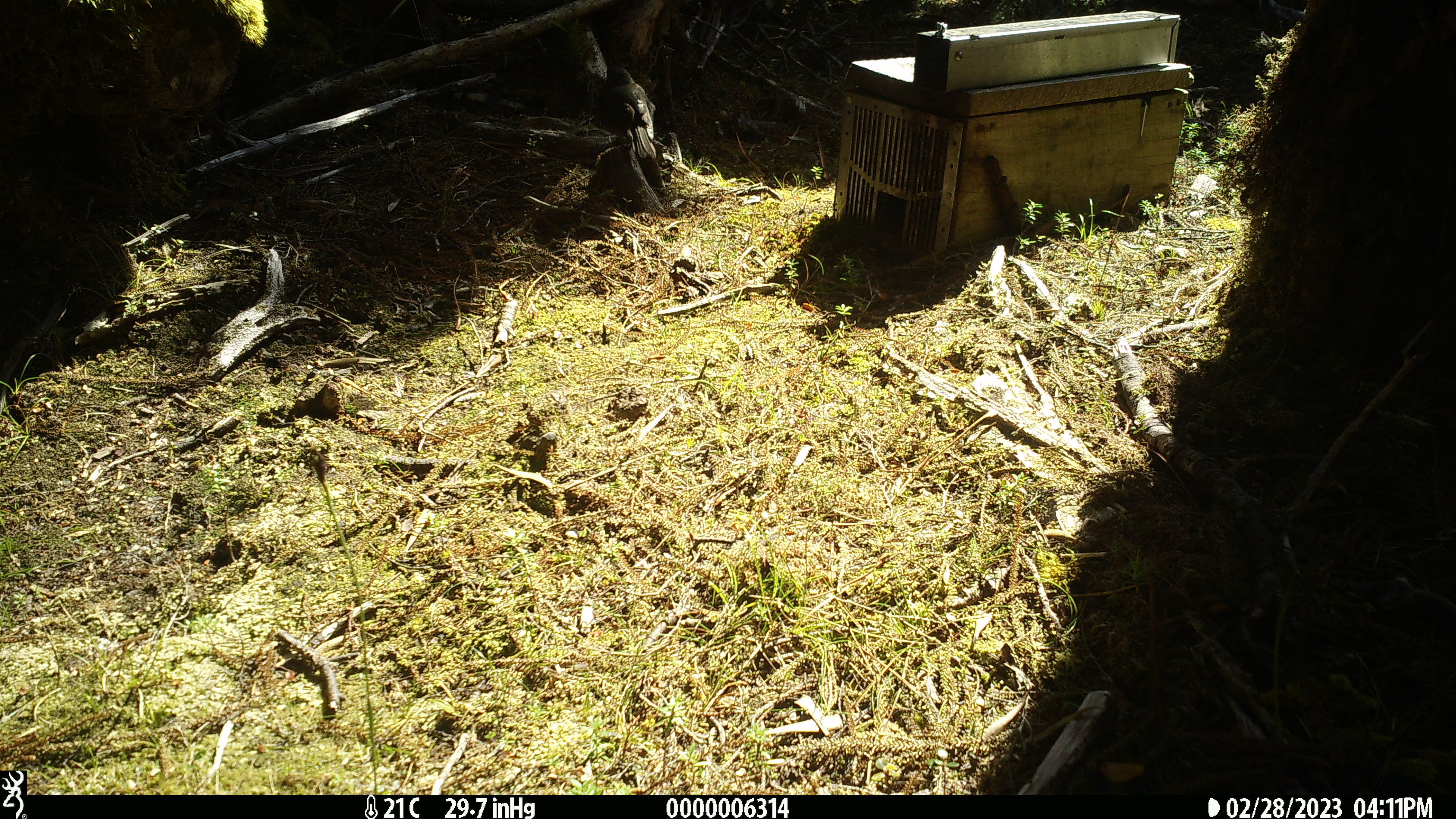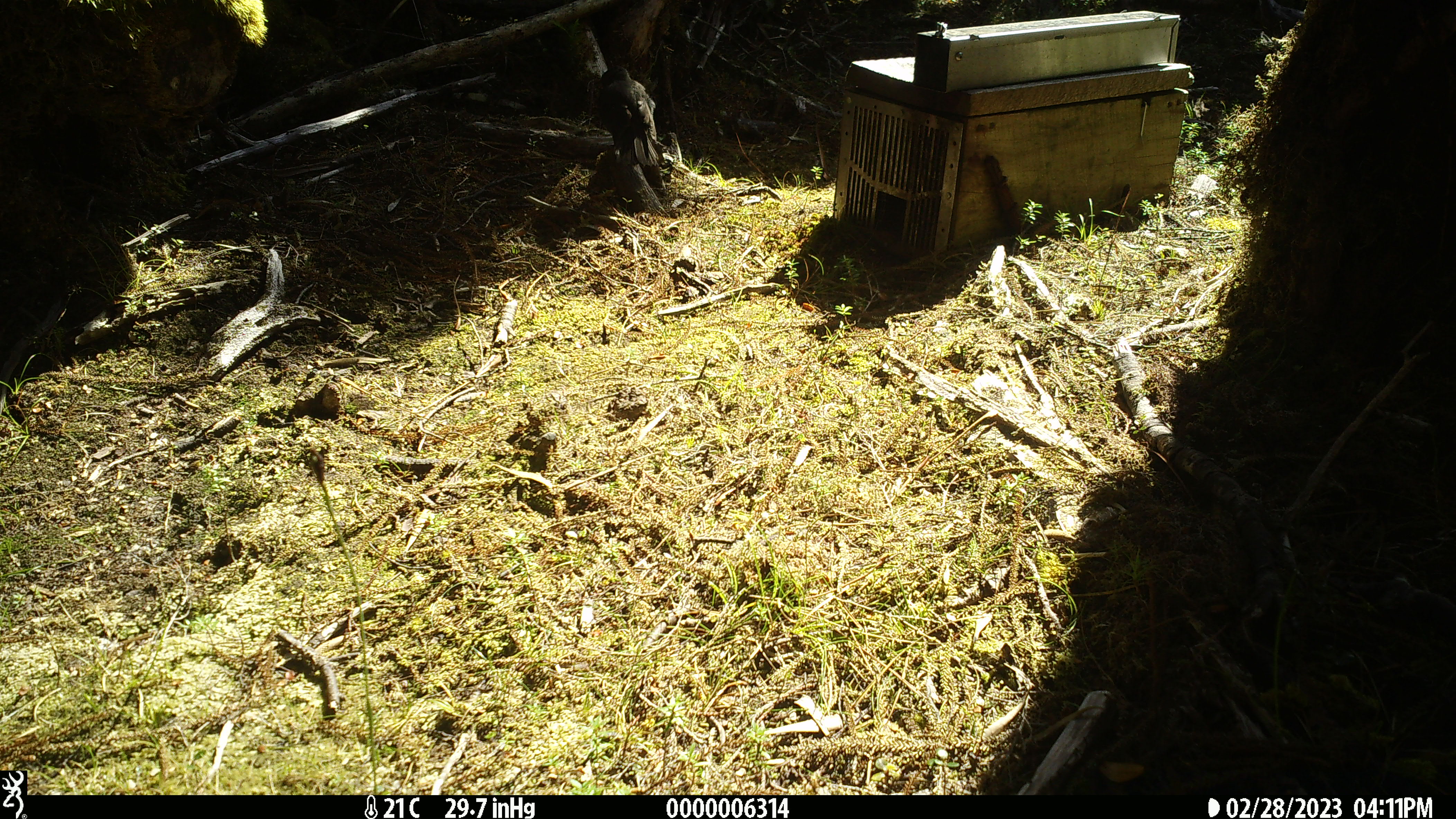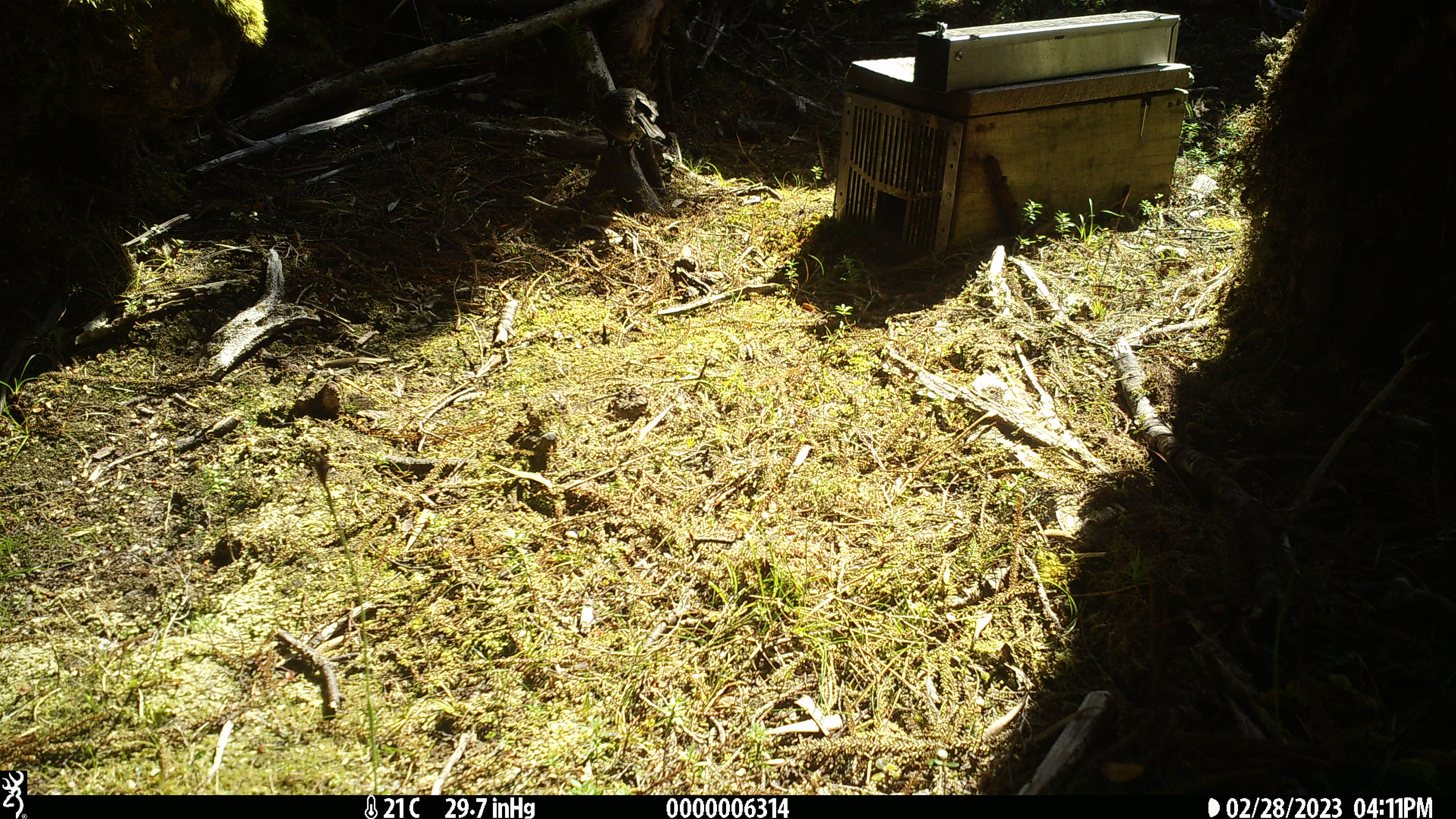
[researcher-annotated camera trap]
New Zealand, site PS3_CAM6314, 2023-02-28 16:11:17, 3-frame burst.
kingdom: Animalia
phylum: Chordata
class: Aves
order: Passeriformes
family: Petroicidae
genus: Petroica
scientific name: Petroica australis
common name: new zealand robin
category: robin